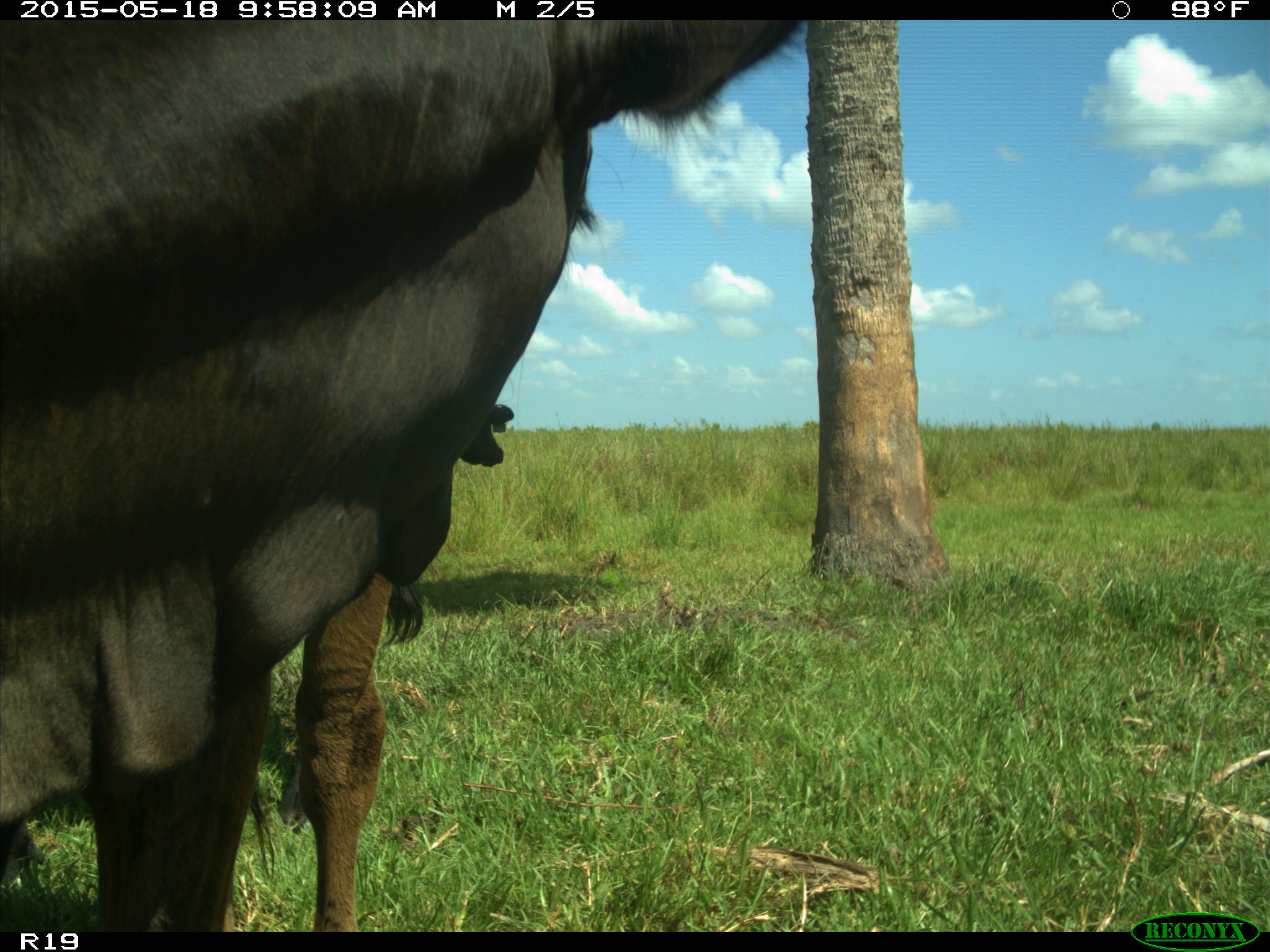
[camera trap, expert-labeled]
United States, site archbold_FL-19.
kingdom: Animalia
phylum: Chordata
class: Mammalia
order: Artiodactyla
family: Bovidae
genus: Bos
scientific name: Bos taurus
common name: domestic cow